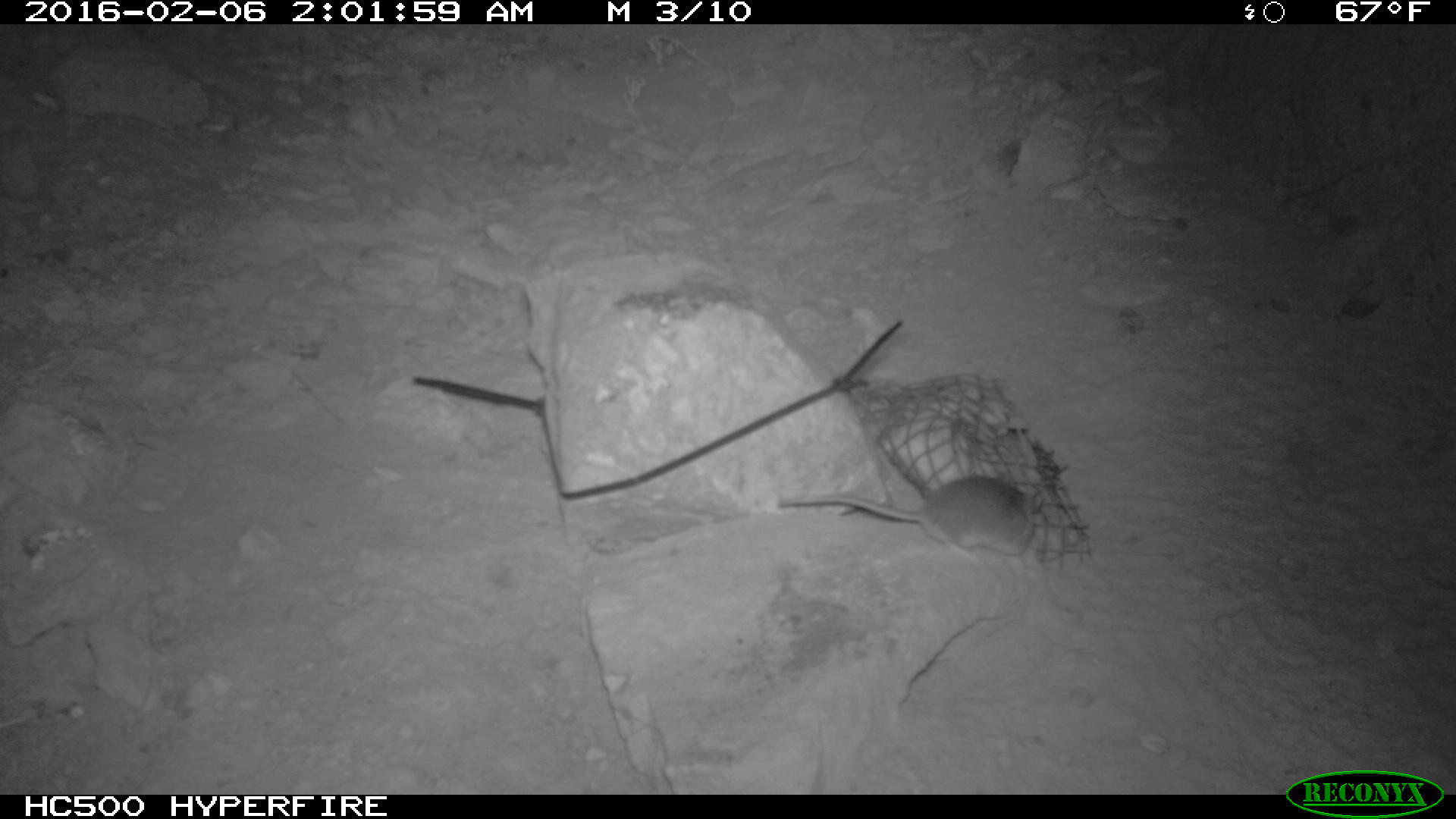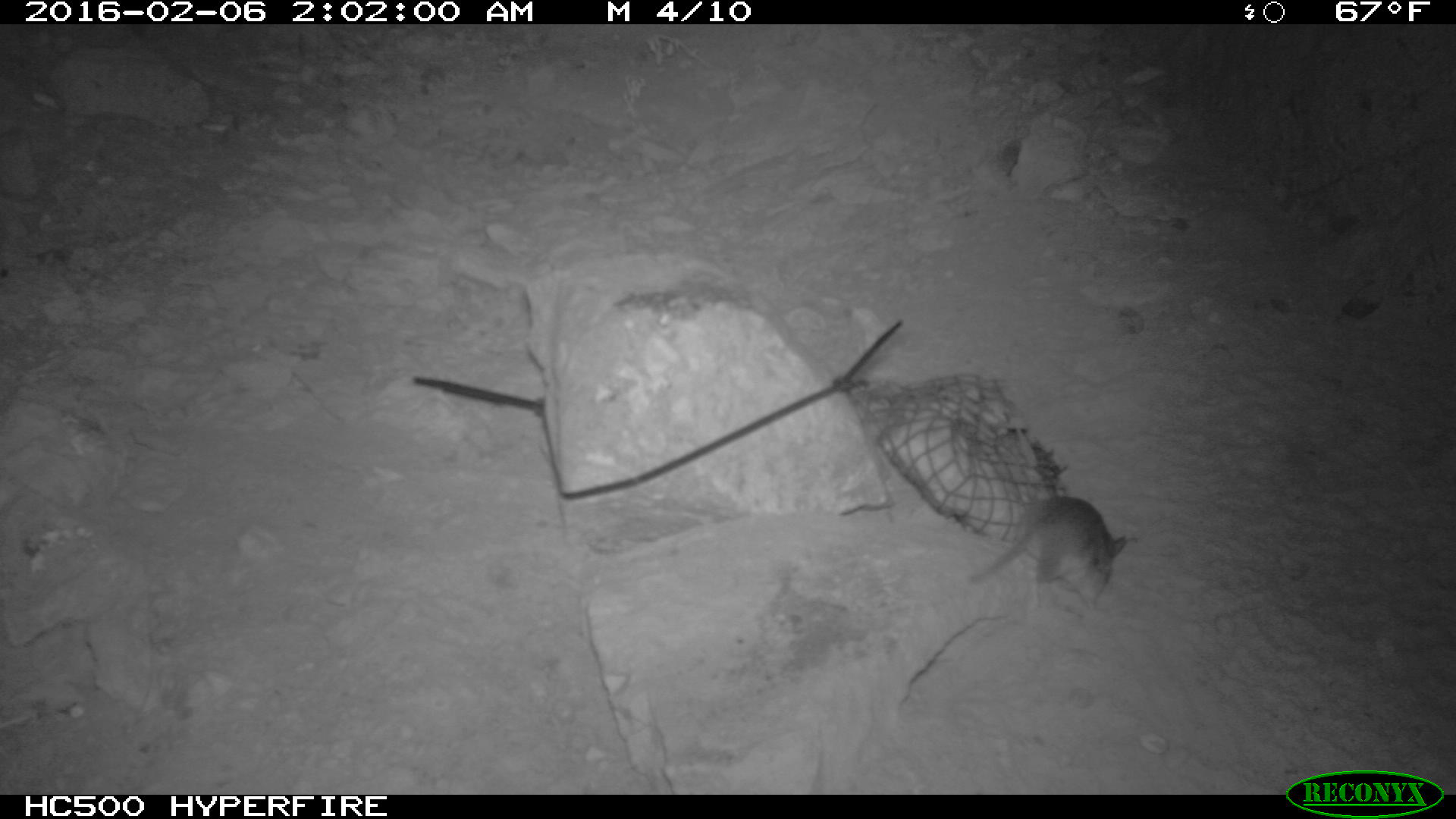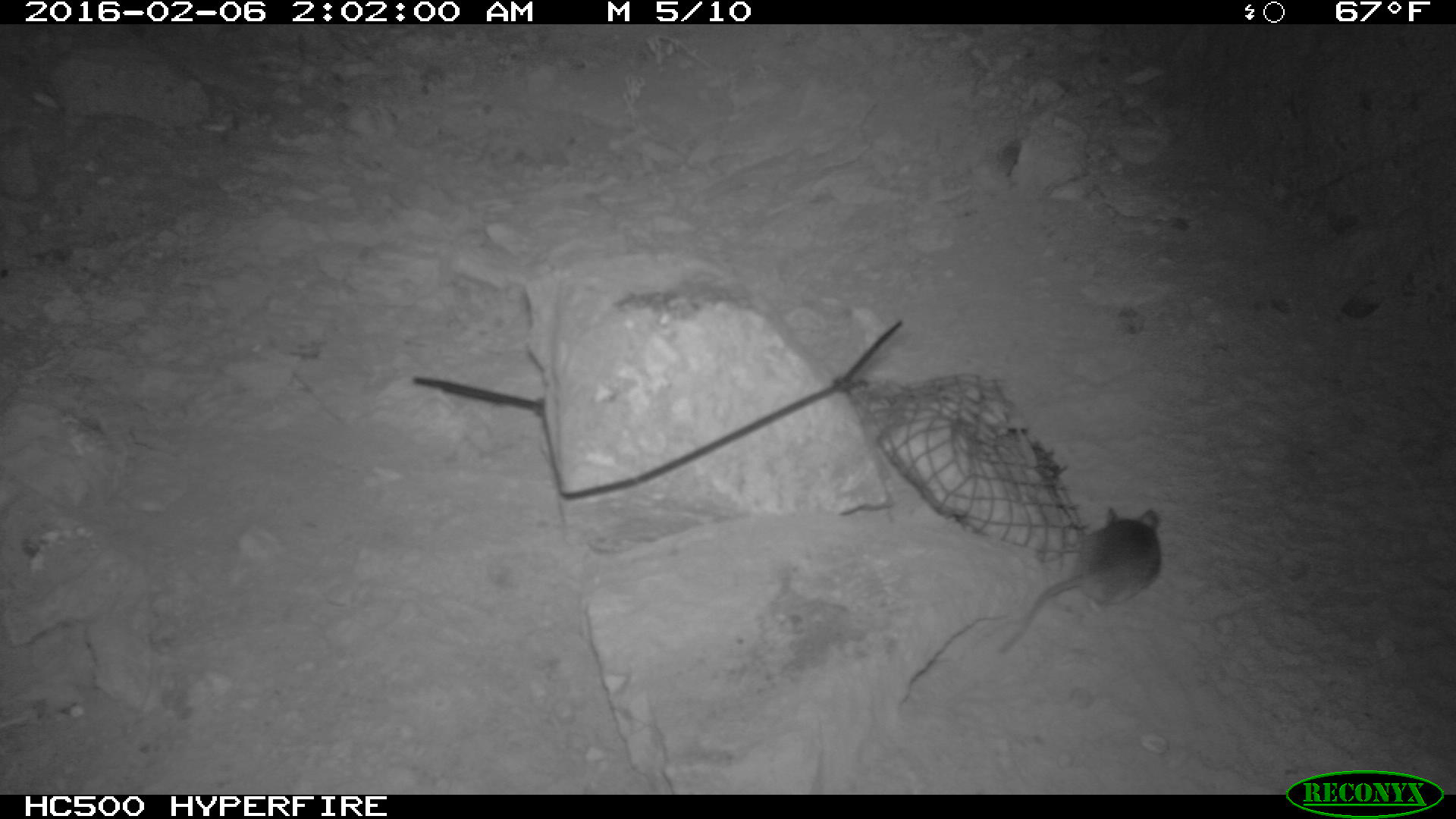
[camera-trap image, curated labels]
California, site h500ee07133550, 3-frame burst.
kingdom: Animalia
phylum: Chordata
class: Mammalia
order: Rodentia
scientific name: Rodentia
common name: rodent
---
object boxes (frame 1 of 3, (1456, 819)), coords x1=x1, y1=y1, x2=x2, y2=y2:
rodent: x1=776, y1=476, x2=1043, y2=564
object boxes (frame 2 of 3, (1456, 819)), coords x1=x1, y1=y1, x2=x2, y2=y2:
rodent: x1=965, y1=493, x2=1126, y2=626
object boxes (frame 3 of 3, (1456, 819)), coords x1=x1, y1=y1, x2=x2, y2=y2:
rodent: x1=995, y1=505, x2=1162, y2=658